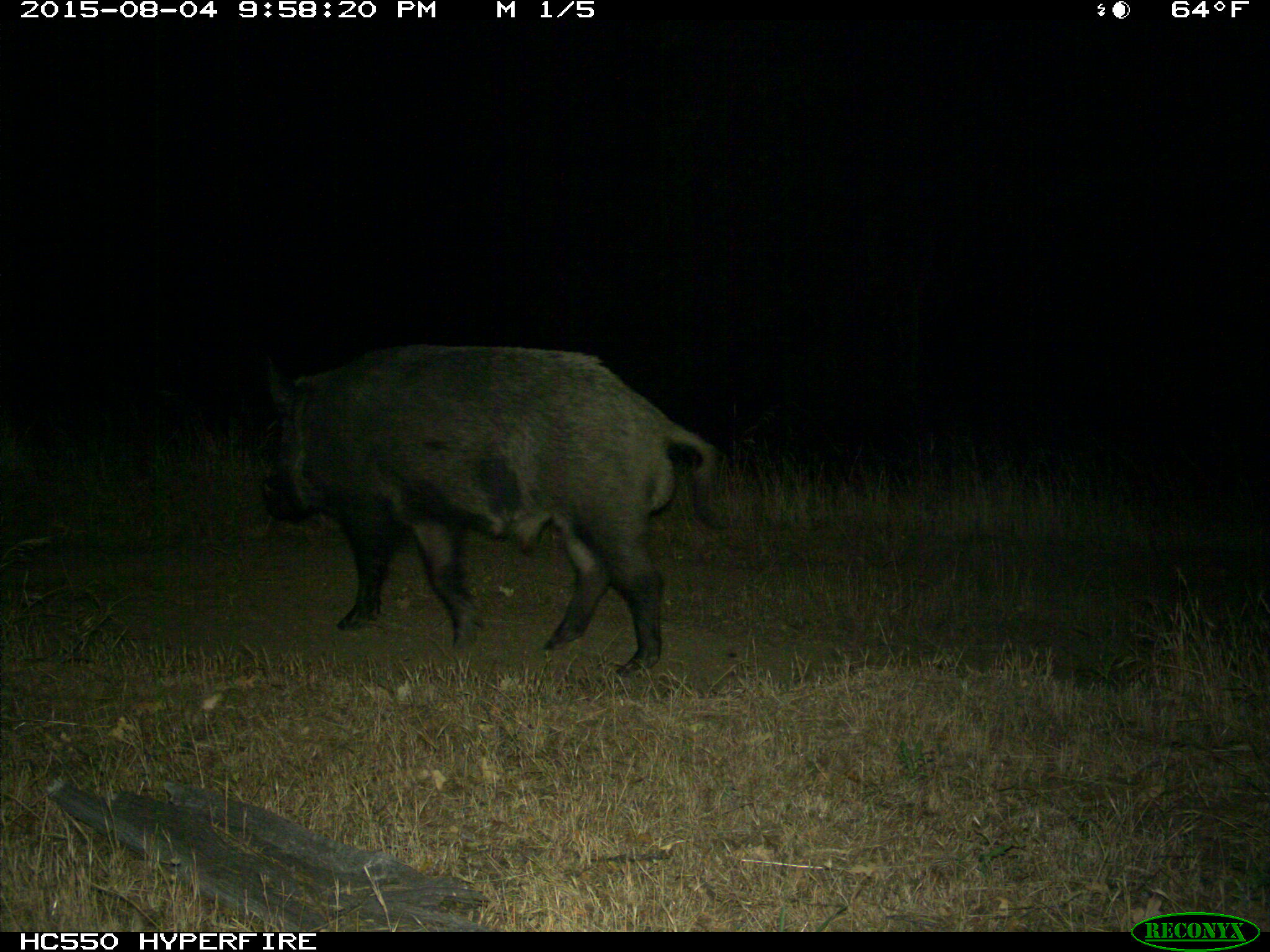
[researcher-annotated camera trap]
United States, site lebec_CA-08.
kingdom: Animalia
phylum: Chordata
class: Mammalia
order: Artiodactyla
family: Suidae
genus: Sus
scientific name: Sus scrofa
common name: wild boar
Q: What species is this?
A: Sus scrofa (wild boar).